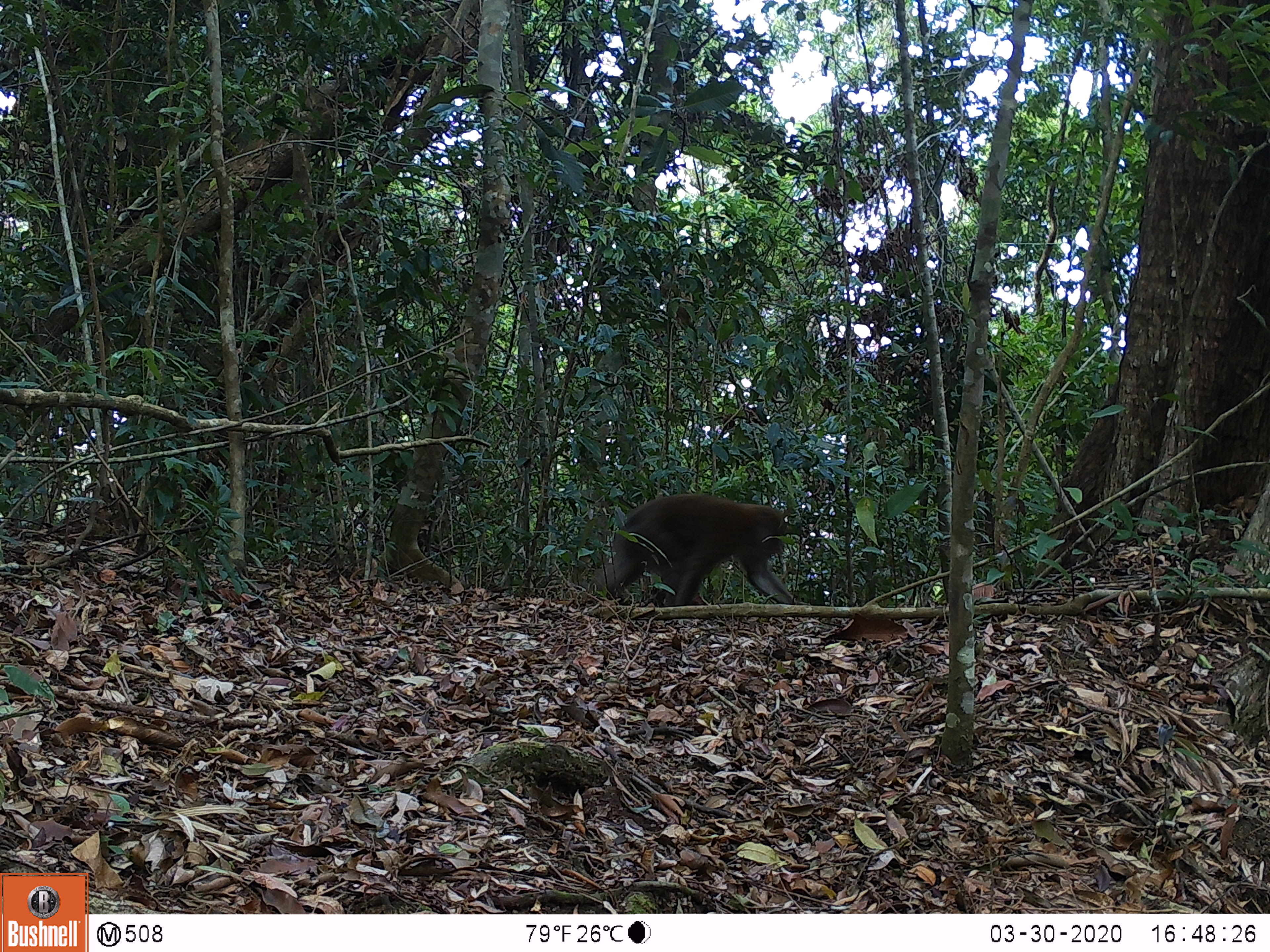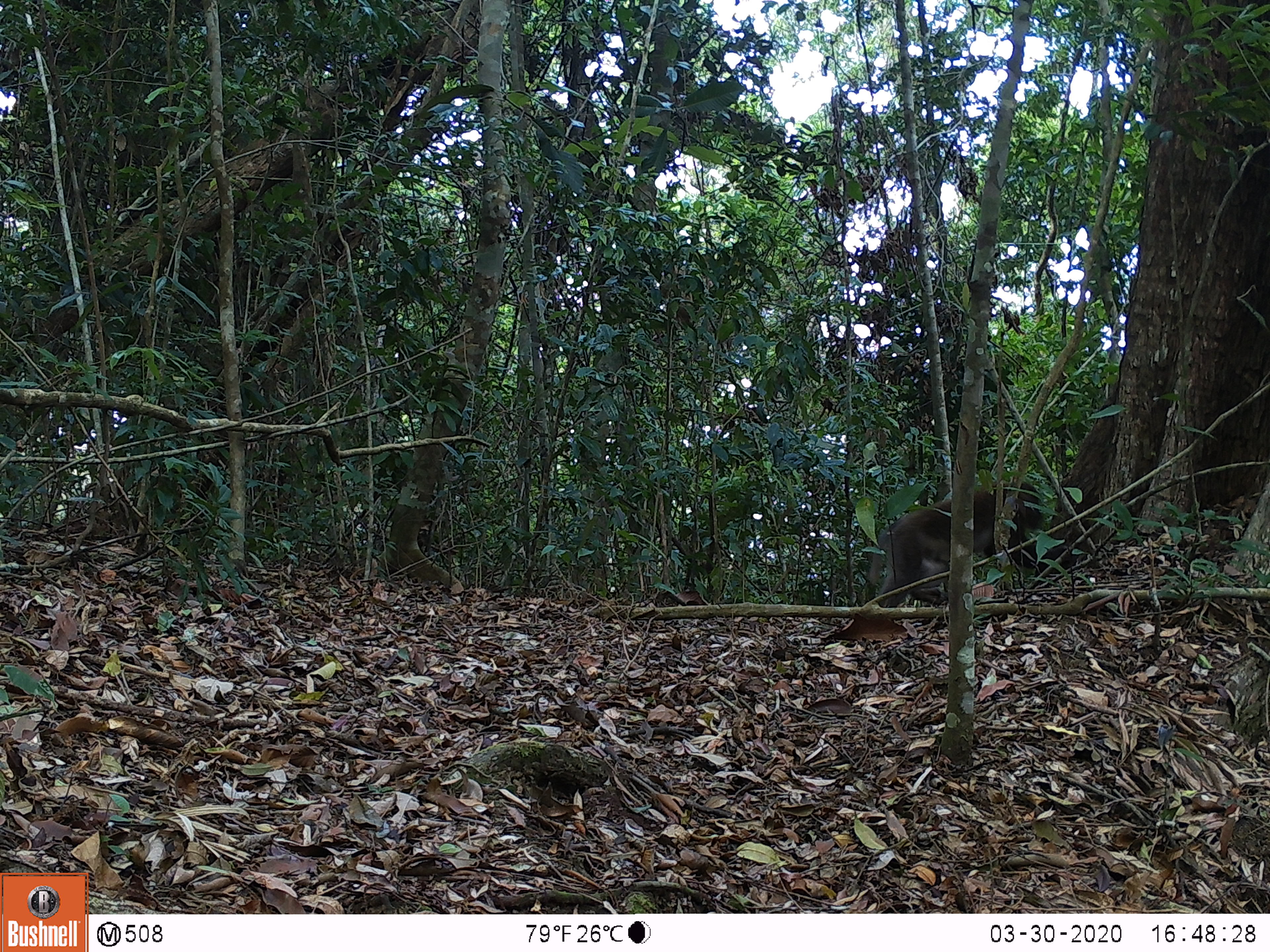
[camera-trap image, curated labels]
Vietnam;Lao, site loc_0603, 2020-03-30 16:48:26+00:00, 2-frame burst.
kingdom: Animalia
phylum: Chordata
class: Mammalia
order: Primates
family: Cercopithecidae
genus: Macaca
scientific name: Macaca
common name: macaques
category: assam or rhesus macaque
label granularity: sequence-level